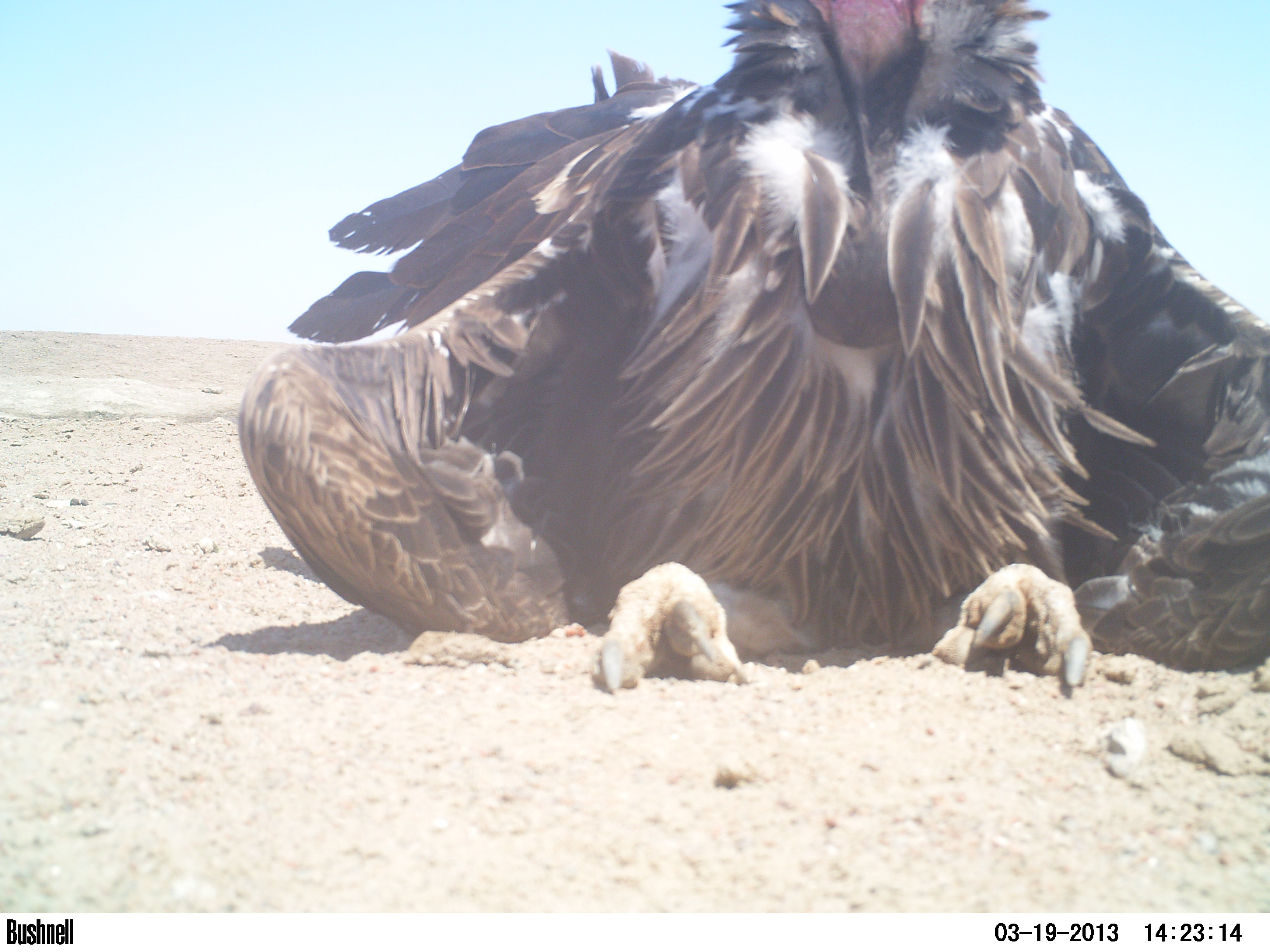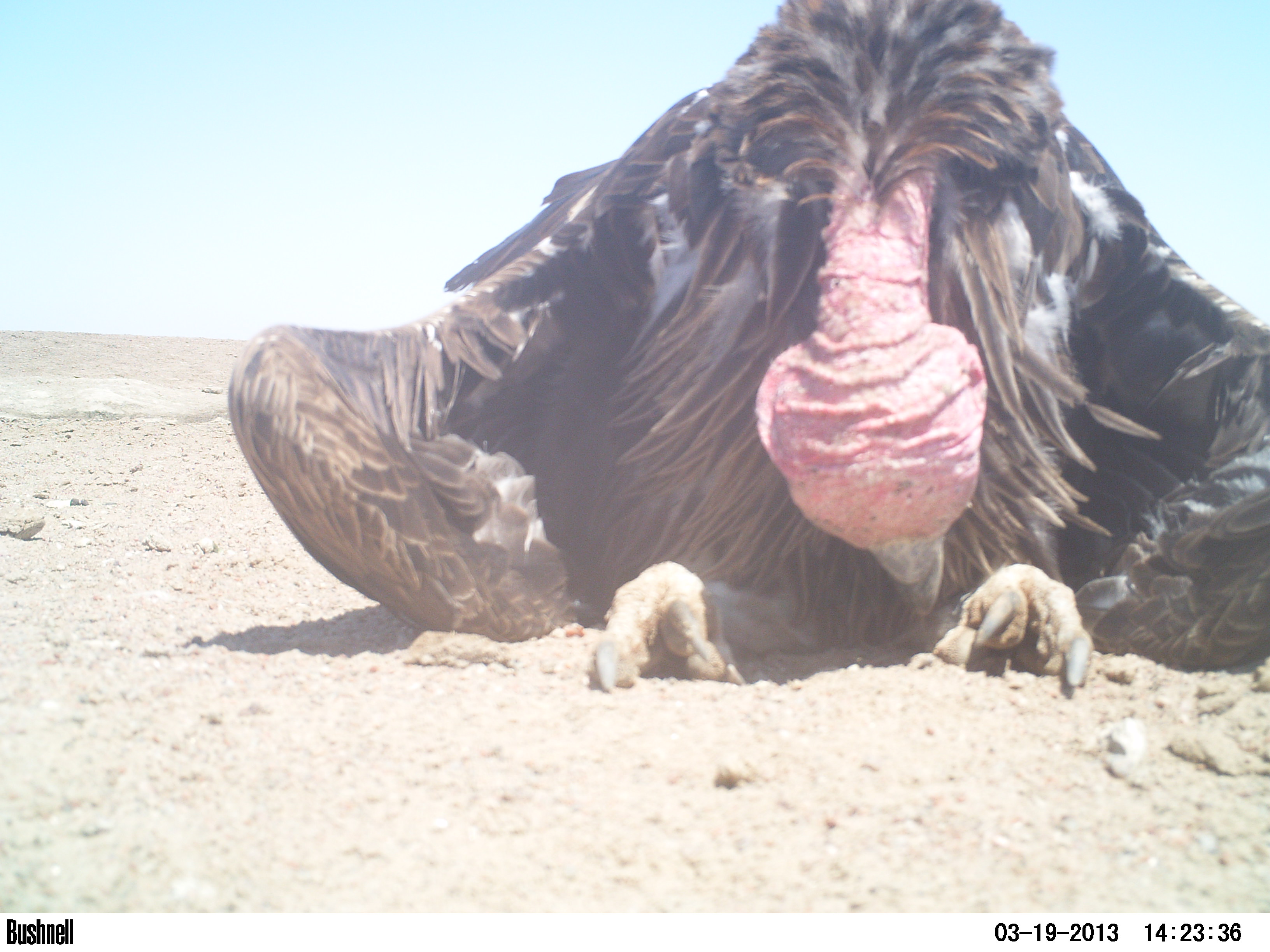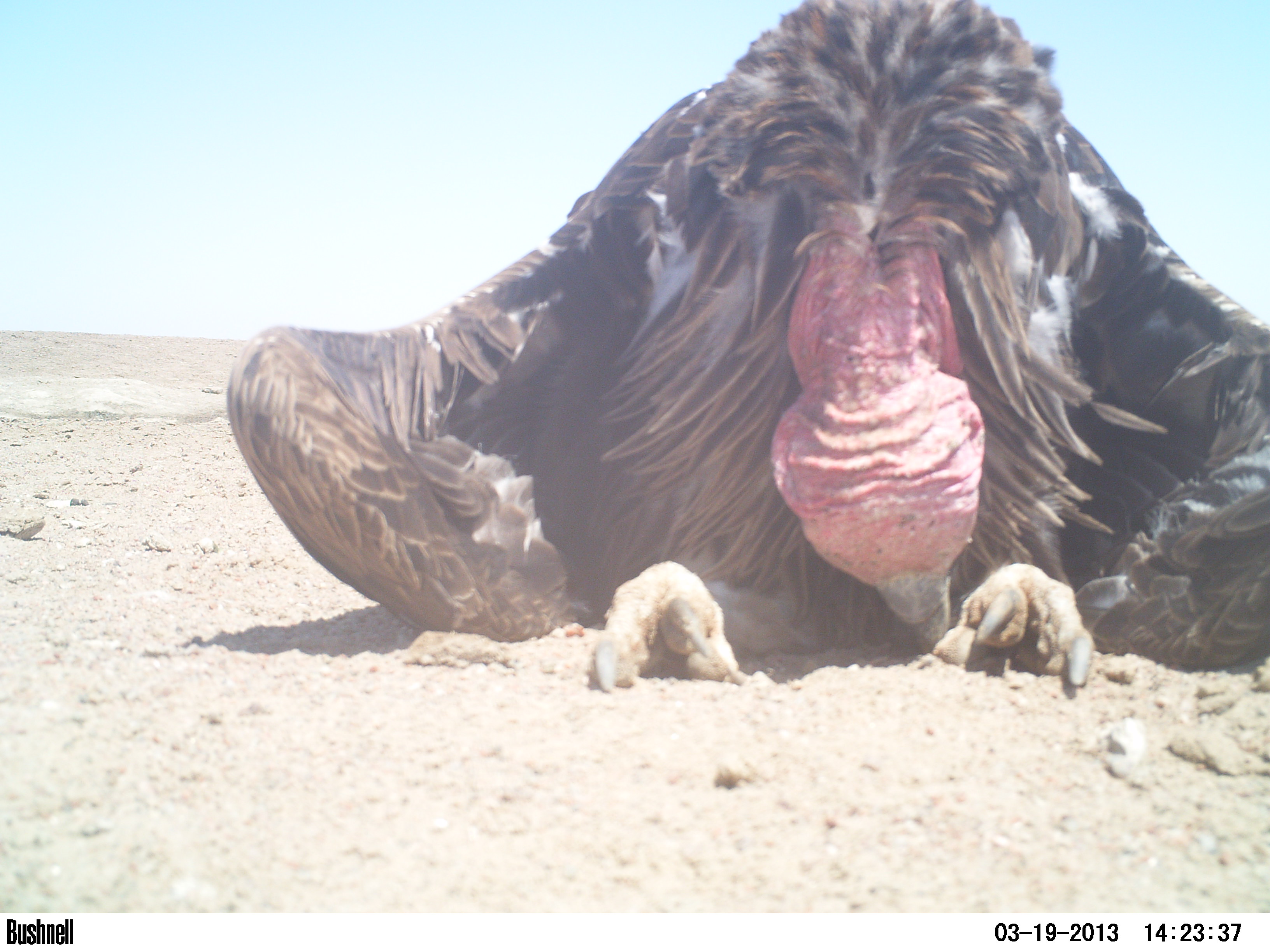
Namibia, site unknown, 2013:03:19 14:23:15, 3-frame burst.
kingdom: Animalia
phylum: Chordata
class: Aves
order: Accipitriformes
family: Accipitridae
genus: Torgos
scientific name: Torgos tracheliotos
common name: lappet-faced vulture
Torgos tracheliotos (lappet-faced vulture).